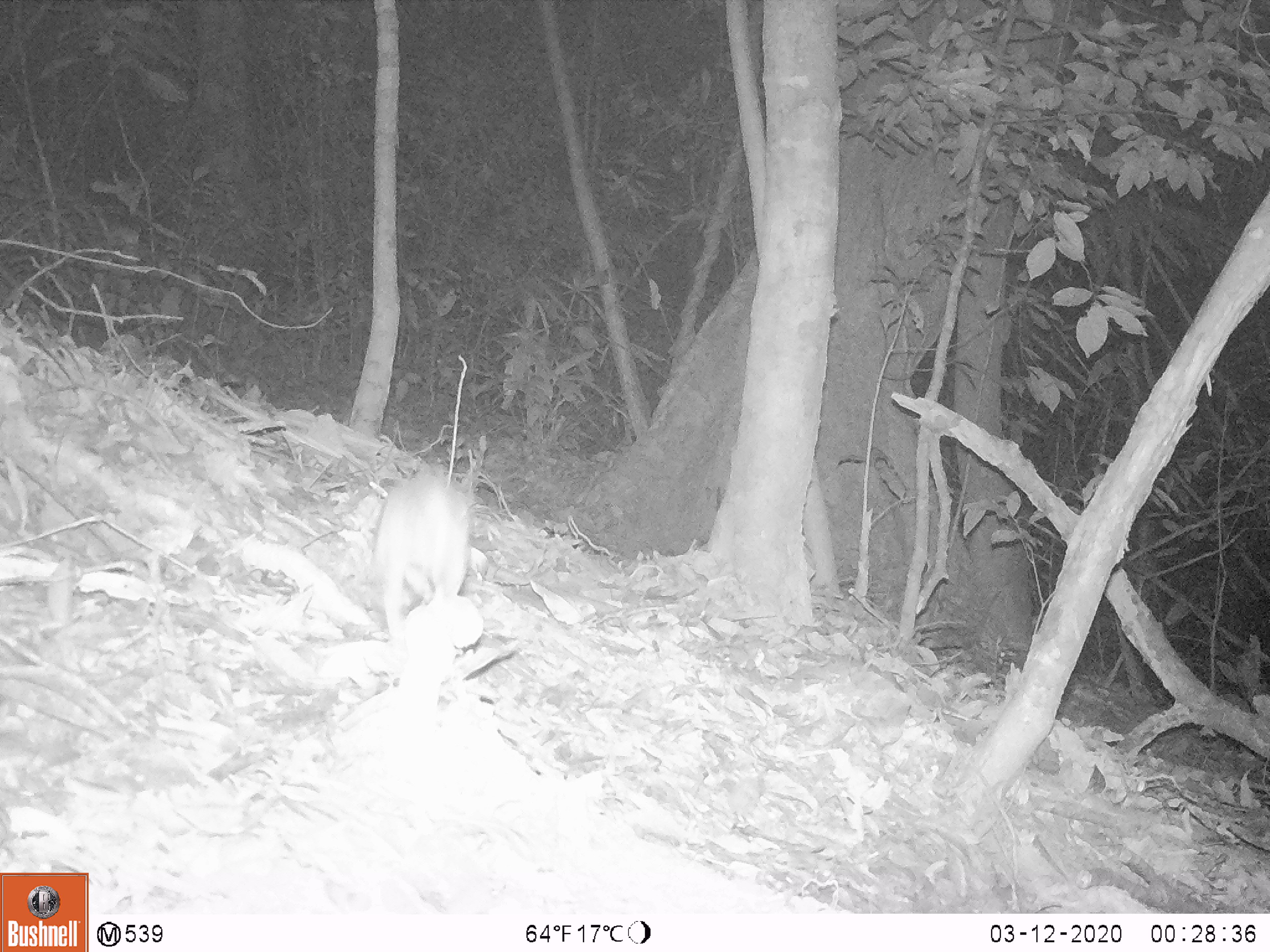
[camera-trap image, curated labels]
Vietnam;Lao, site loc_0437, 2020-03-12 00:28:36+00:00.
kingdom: Animalia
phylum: Chordata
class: Mammalia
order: Rodentia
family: Muridae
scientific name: Muridae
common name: old-world mice and rats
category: unidentified murid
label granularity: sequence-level